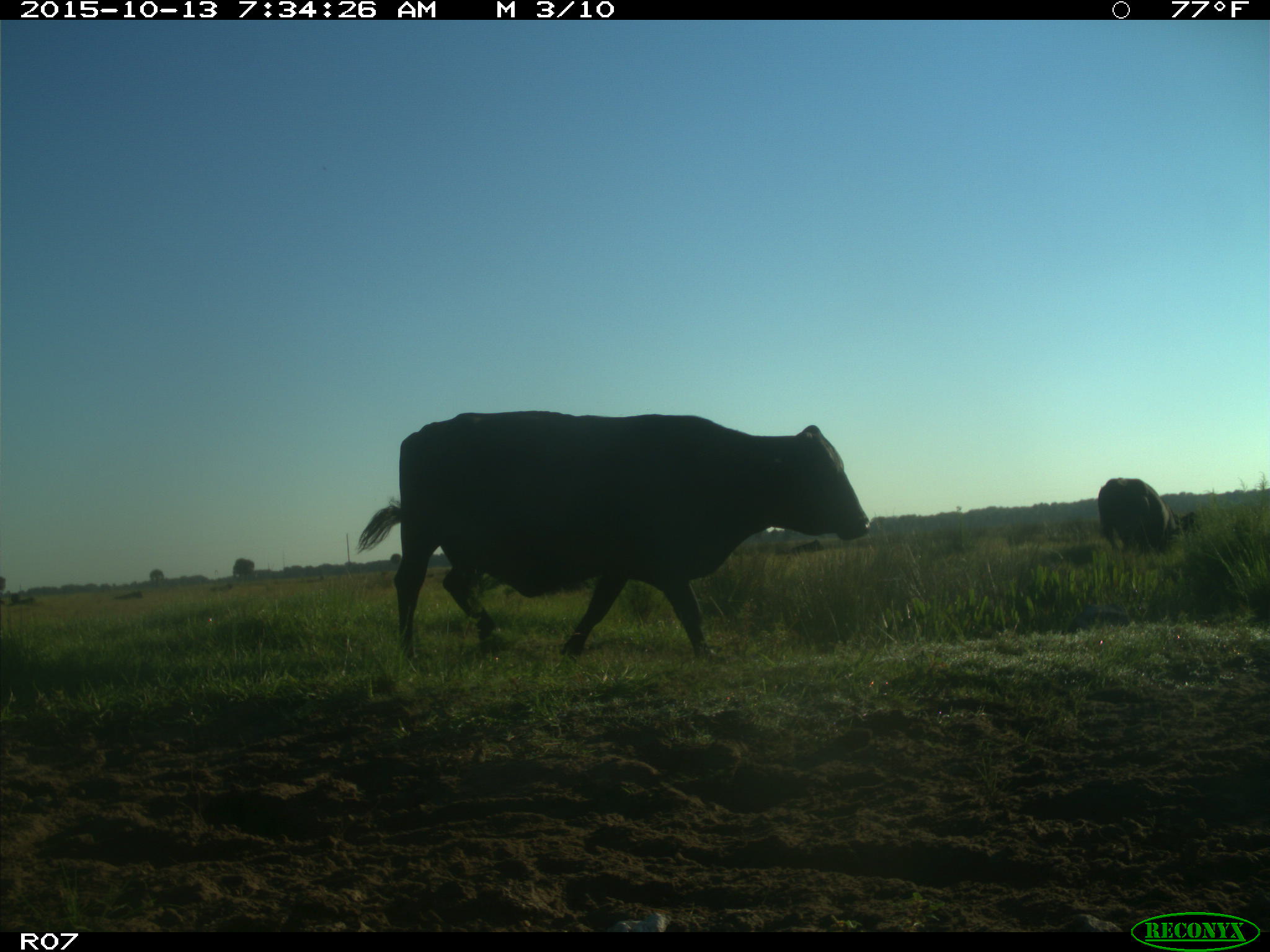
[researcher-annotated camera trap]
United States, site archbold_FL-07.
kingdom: Animalia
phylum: Chordata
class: Mammalia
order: Artiodactyla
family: Bovidae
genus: Bos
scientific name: Bos taurus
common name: domestic cow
Bos taurus (domestic cow).